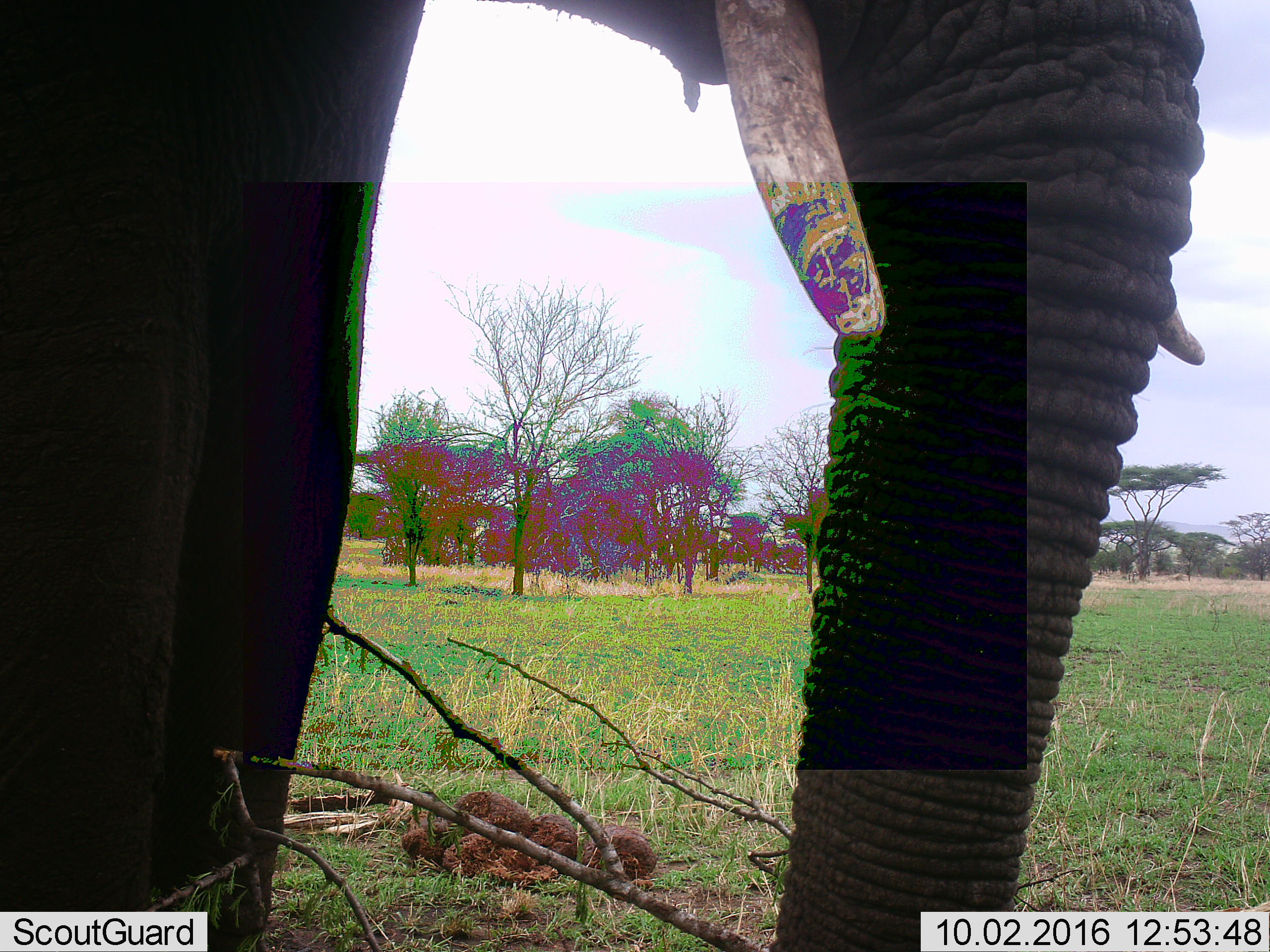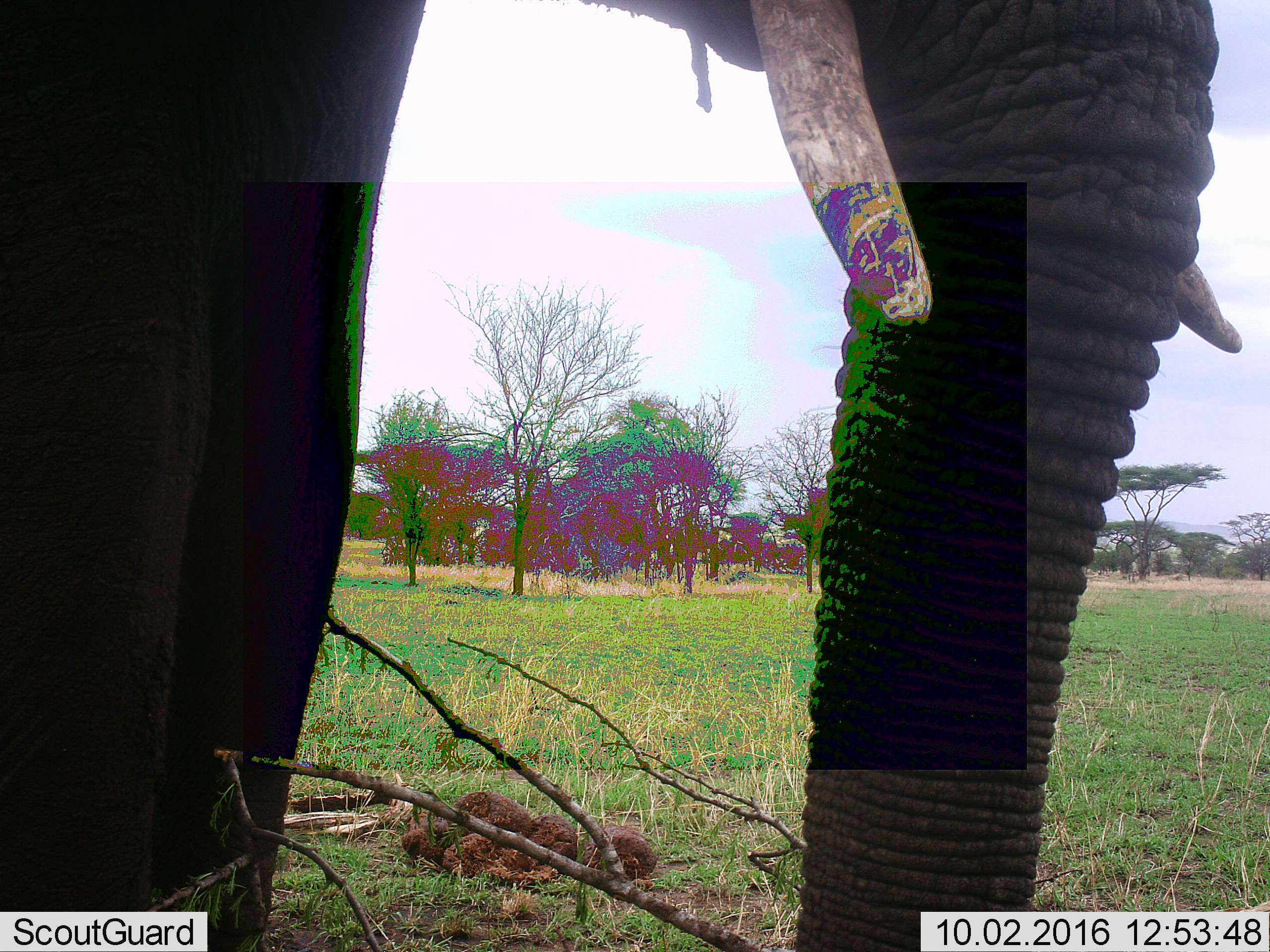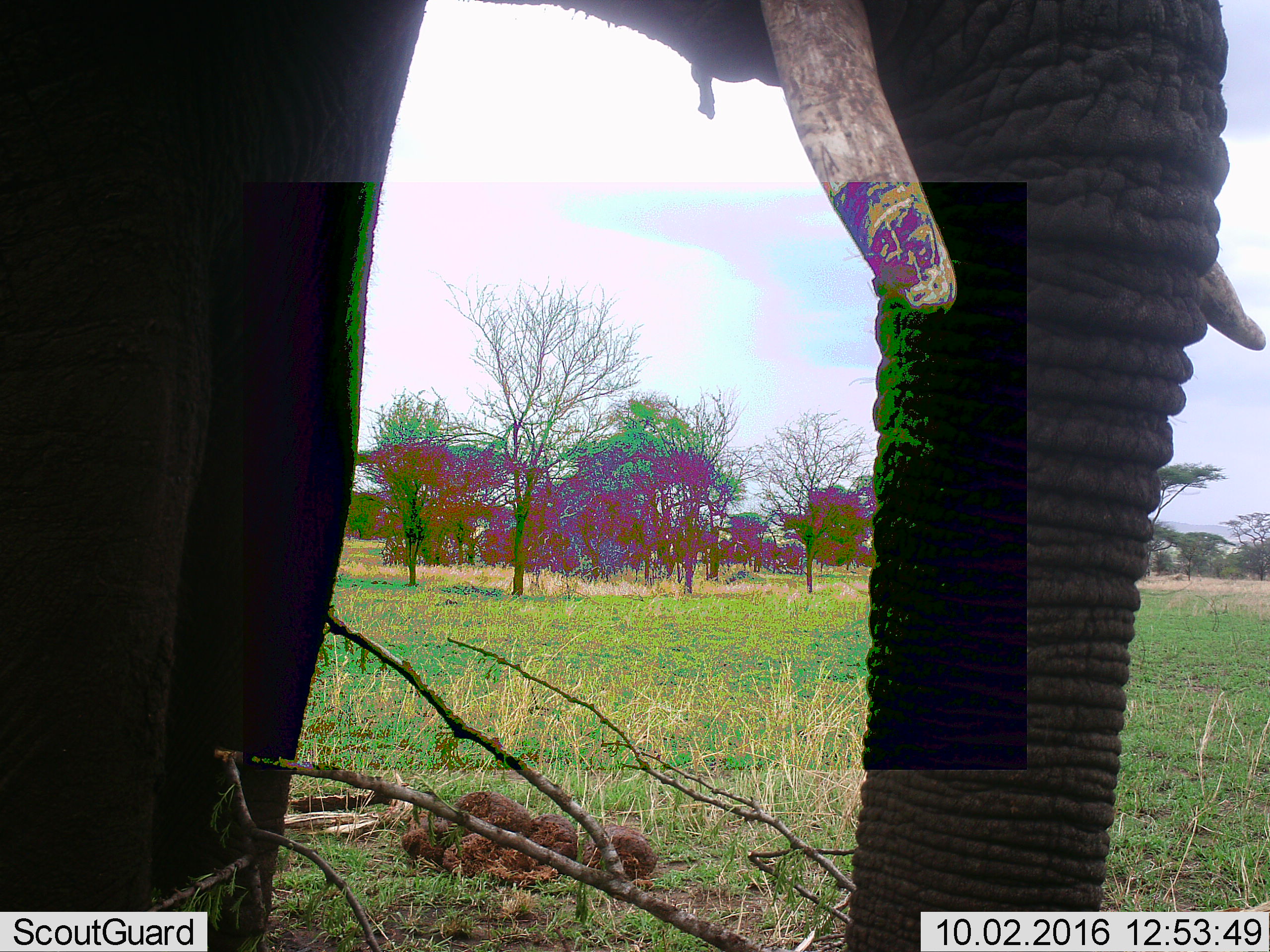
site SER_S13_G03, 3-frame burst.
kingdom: Animalia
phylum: Chordata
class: Mammalia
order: Proboscidea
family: Elephantidae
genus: Loxodonta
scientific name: Loxodonta africana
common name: african bush elephant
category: elephant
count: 1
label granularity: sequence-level